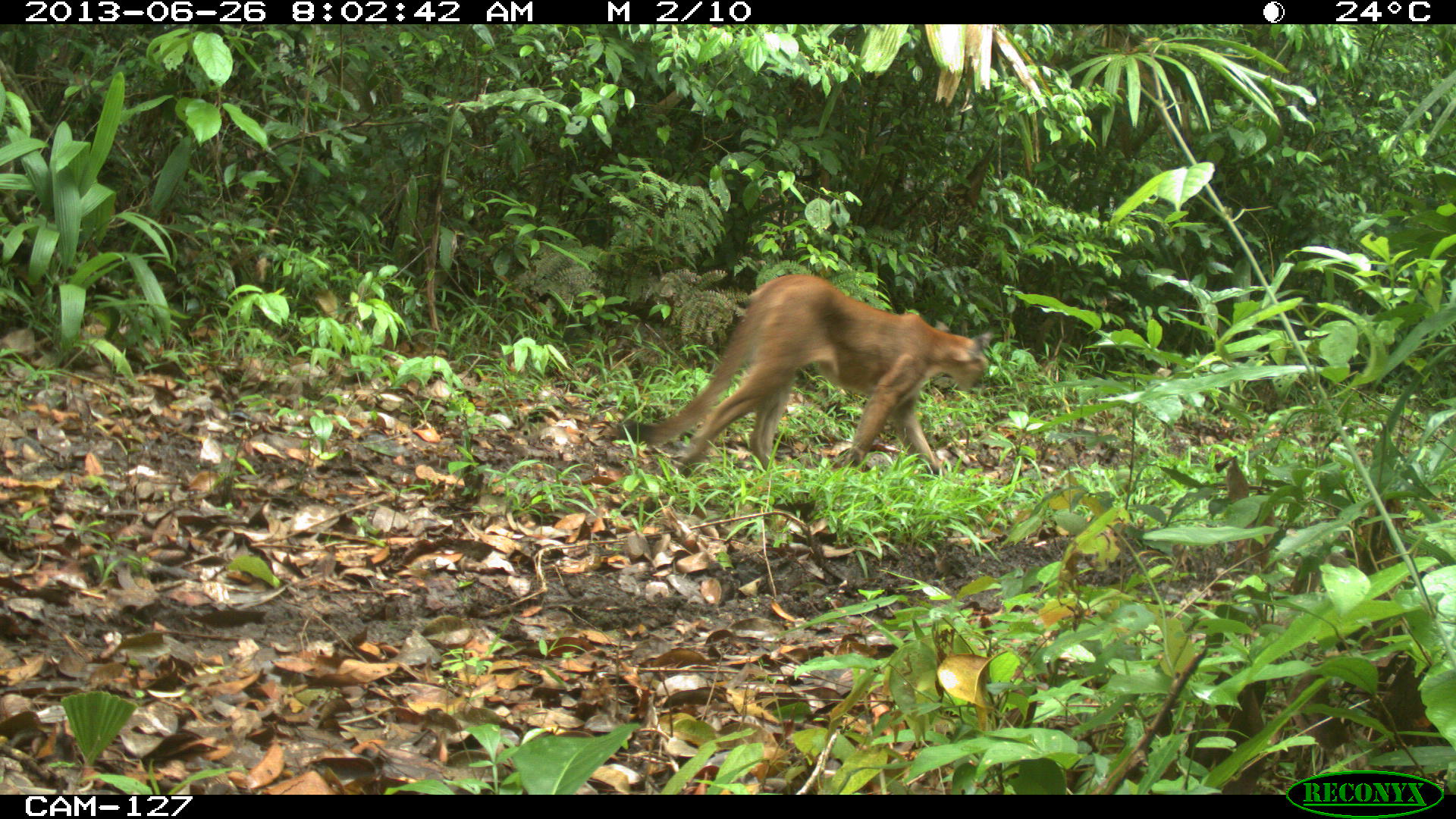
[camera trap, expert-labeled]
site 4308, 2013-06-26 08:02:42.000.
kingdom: Animalia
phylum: Chordata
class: Mammalia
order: Carnivora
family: Felidae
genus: Puma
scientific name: Puma concolor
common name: mountain lion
Puma concolor (mountain lion), count 1, sex female.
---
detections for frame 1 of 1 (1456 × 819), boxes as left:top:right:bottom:
puma concolor: 616:272:994:475